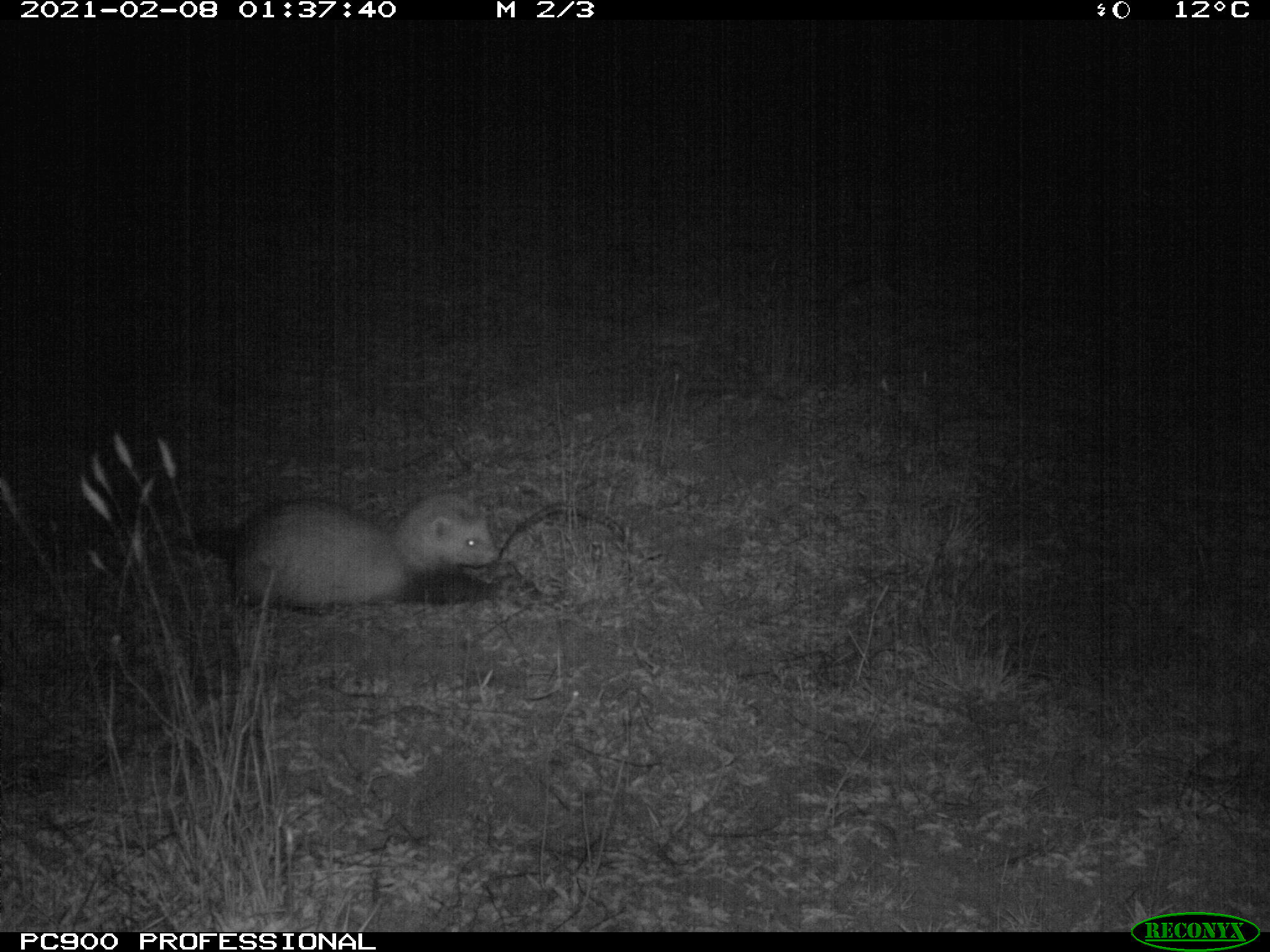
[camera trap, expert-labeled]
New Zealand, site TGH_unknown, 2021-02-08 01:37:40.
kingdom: Animalia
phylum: Chordata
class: Mammalia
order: Carnivora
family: Mustelidae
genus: Mustela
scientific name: Mustela furo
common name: ferret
Ferret (Mustela furo).